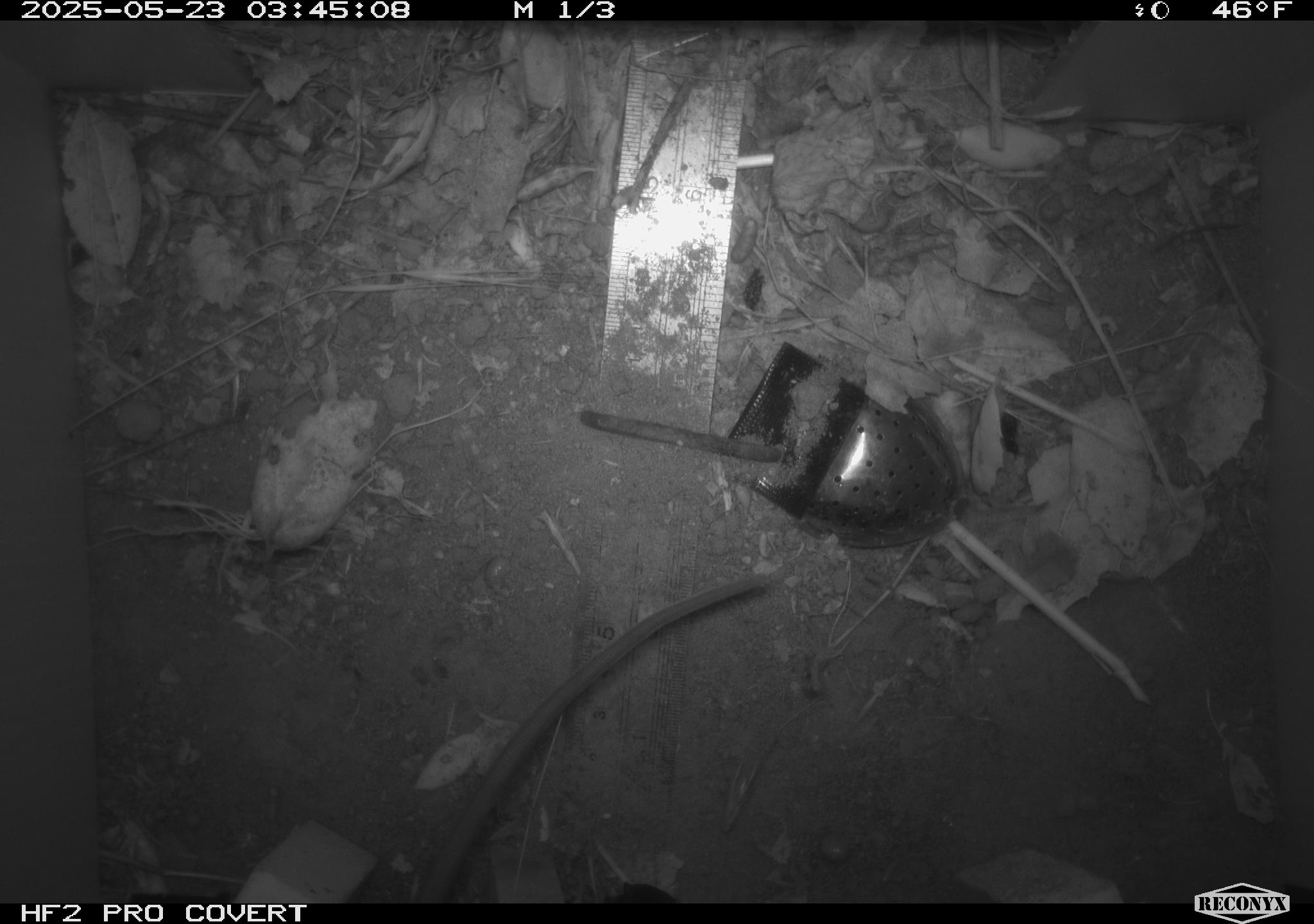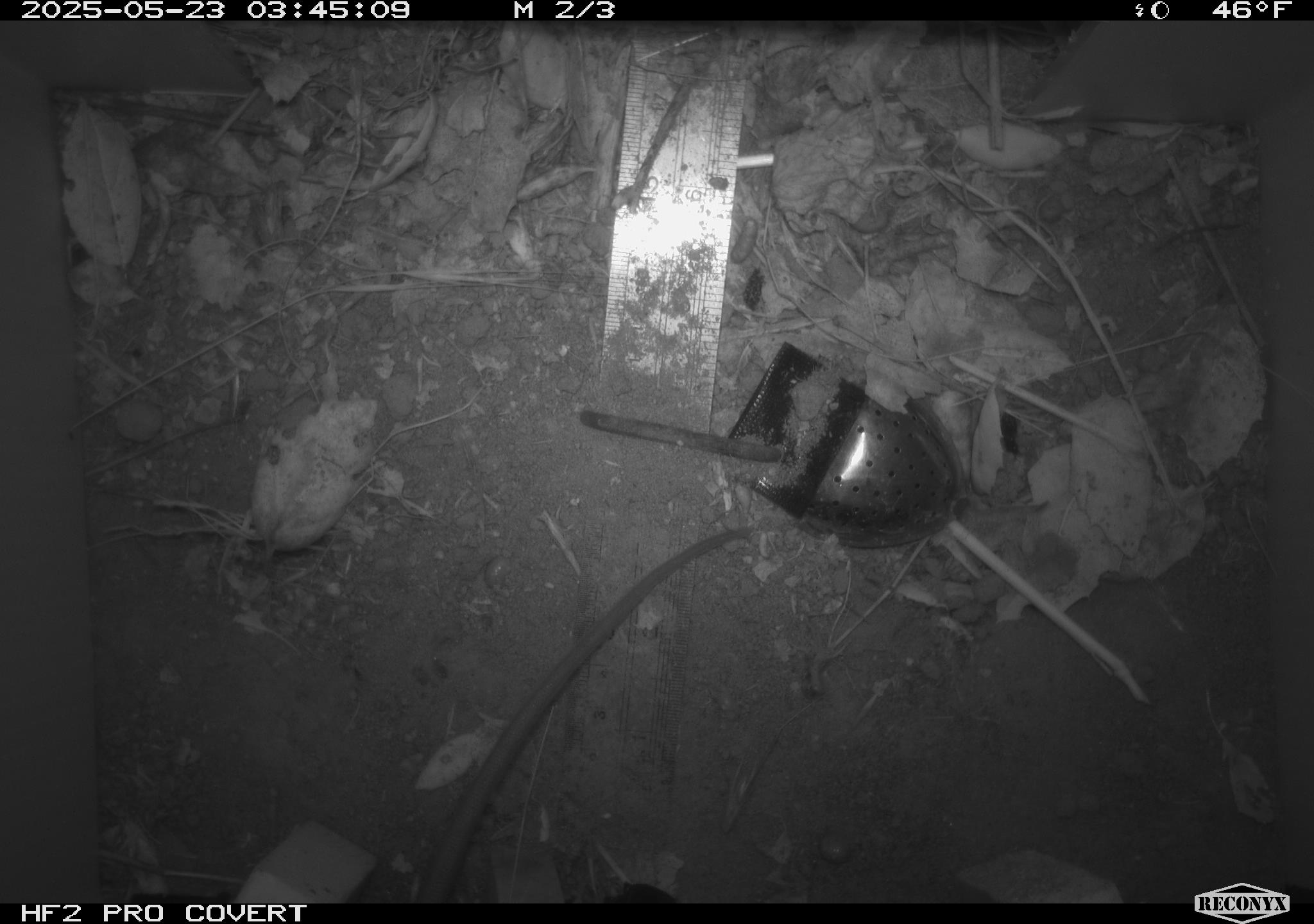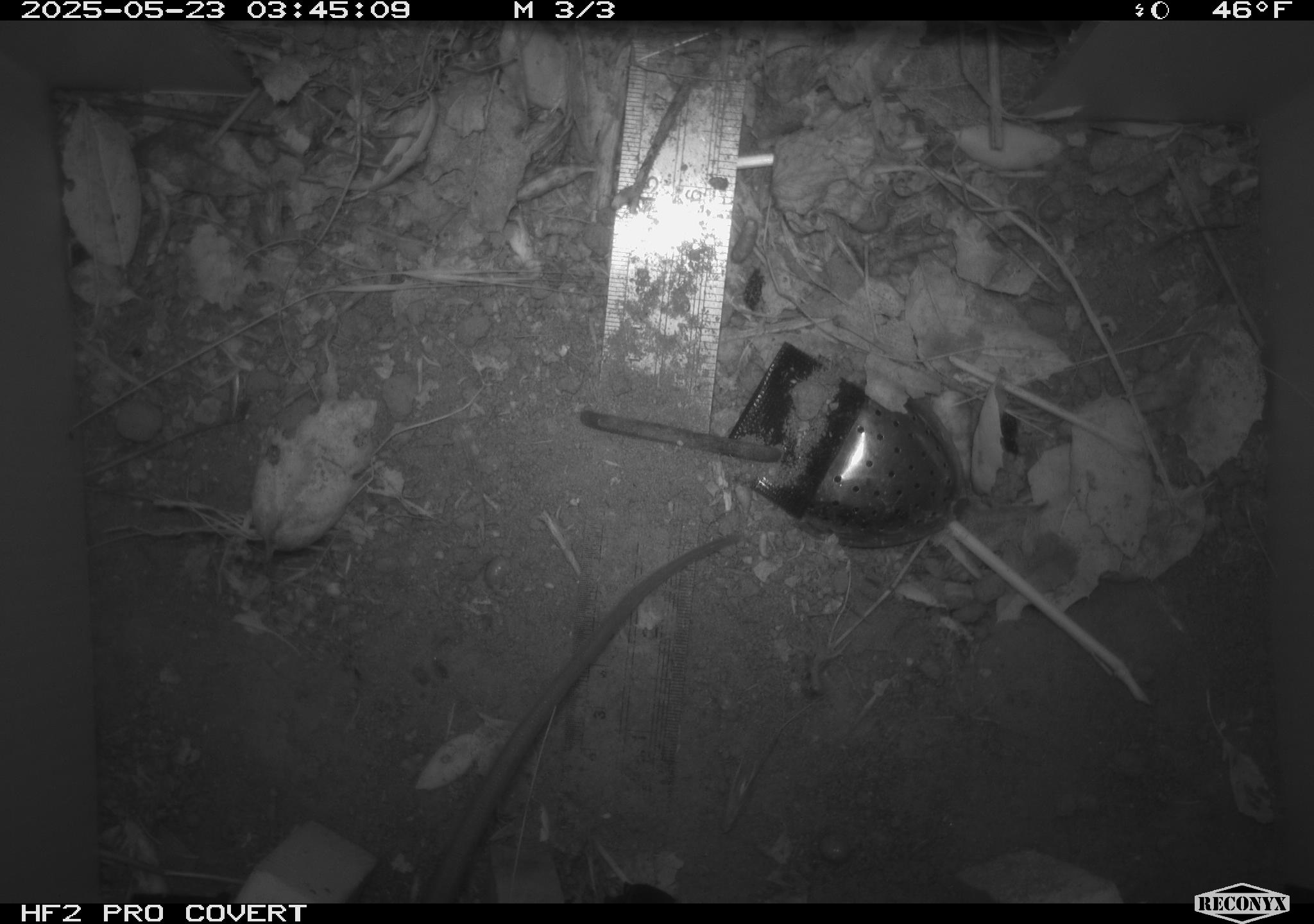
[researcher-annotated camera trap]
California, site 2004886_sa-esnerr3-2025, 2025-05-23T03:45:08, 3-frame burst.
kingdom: Animalia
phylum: Chordata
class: Mammalia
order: Rodentia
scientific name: Rodentia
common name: rodent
Rodent (Rodentia).